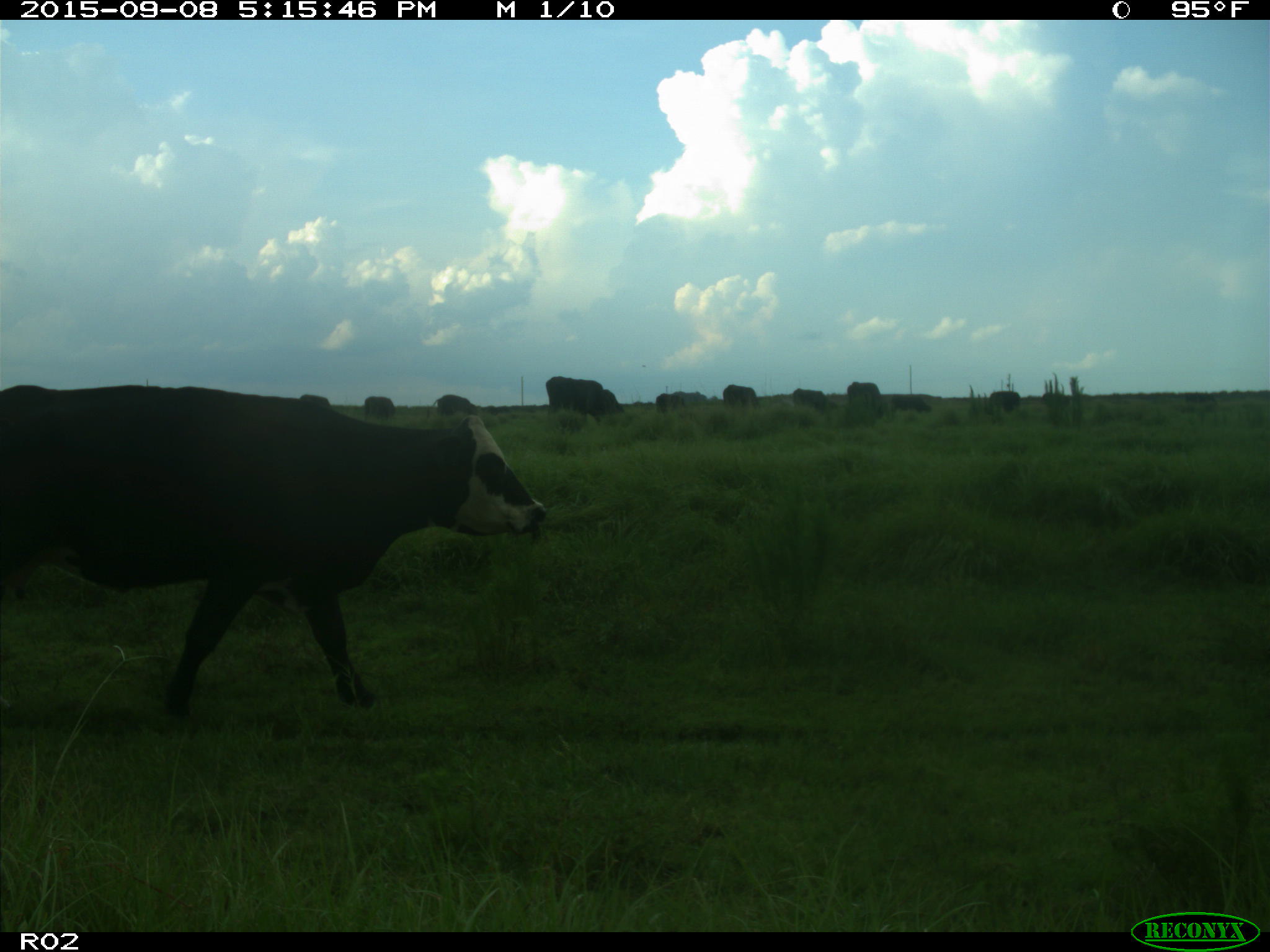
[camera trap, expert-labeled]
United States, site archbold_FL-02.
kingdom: Animalia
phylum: Chordata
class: Mammalia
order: Artiodactyla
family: Bovidae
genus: Bos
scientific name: Bos taurus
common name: domestic cow